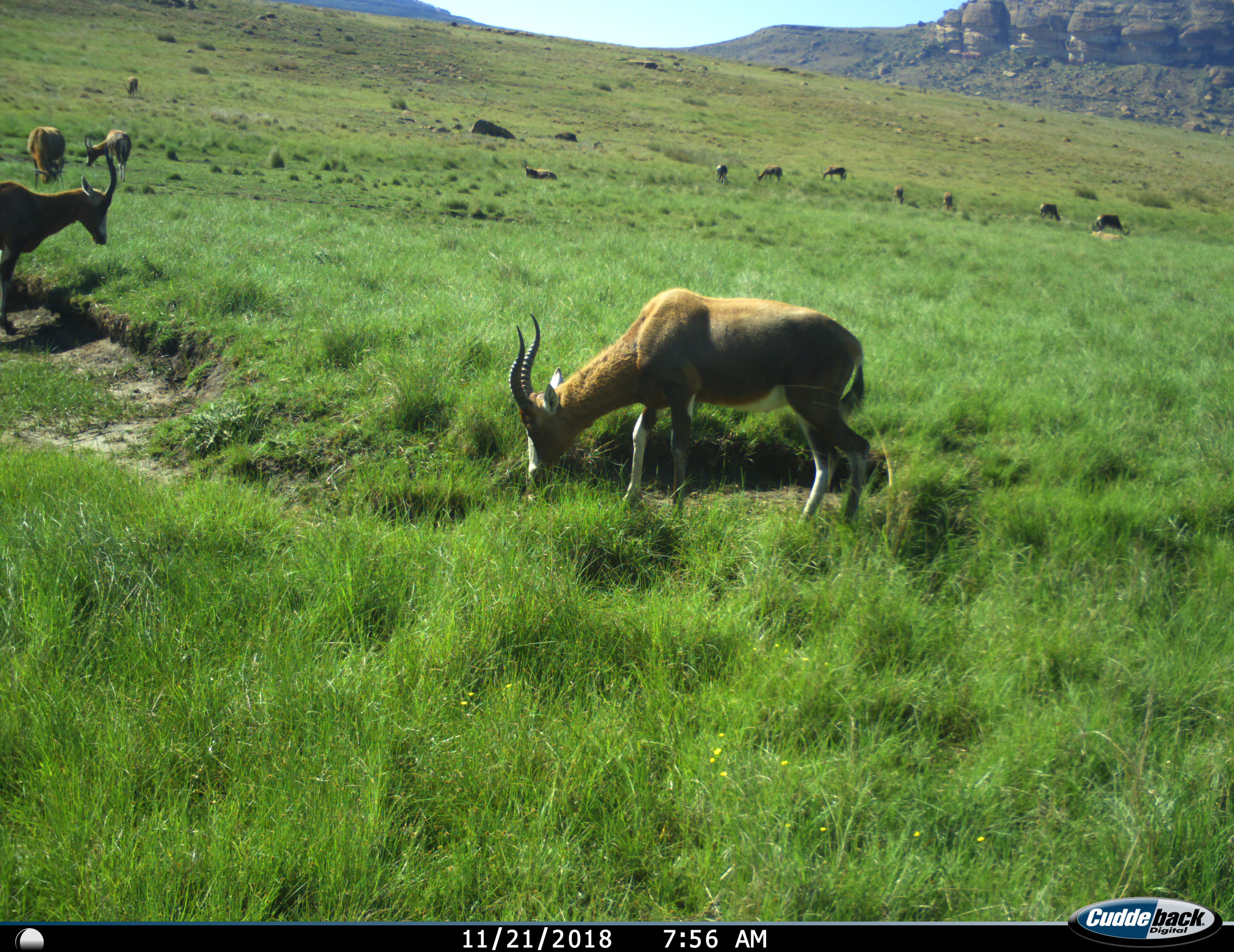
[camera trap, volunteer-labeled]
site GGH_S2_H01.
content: unidentified animal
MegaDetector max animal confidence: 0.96